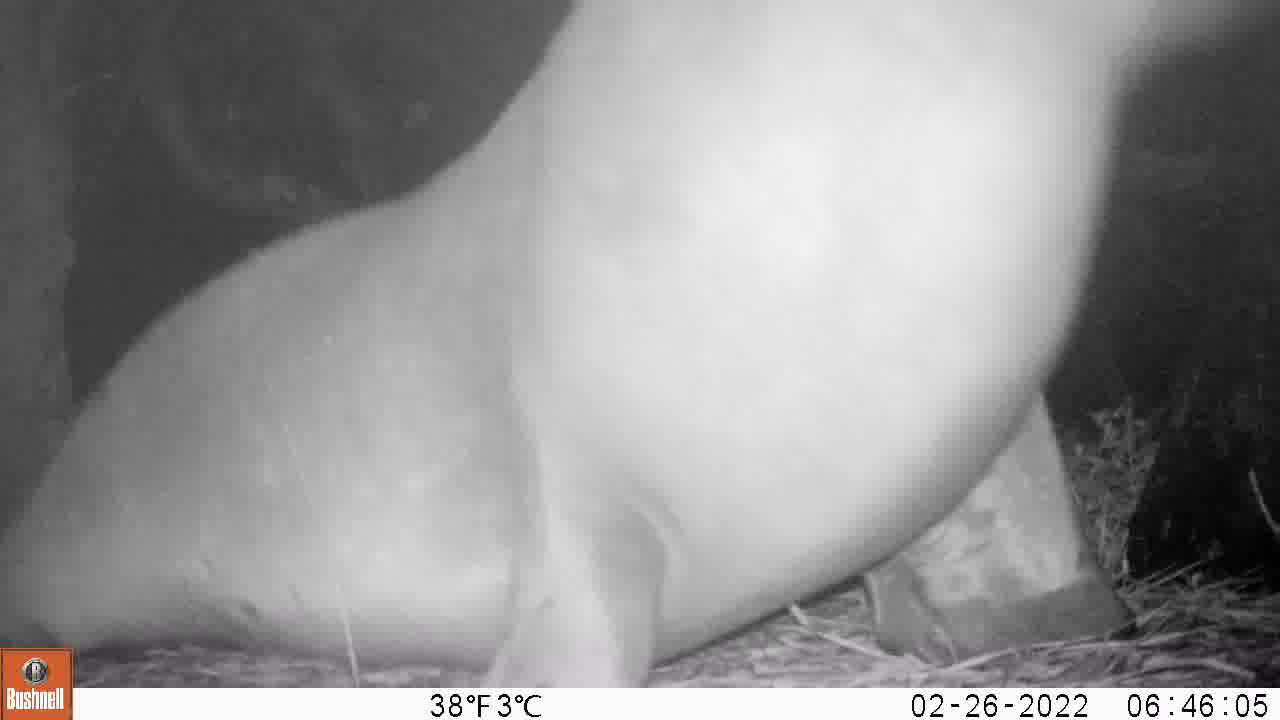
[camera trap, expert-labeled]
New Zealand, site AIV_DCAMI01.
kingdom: Animalia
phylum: Chordata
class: Mammalia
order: Carnivora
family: Otariidae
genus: Phocarctos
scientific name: Phocarctos hookeri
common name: new zealand sea lion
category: sealion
Sealion (new zealand sea lion) (Phocarctos hookeri).